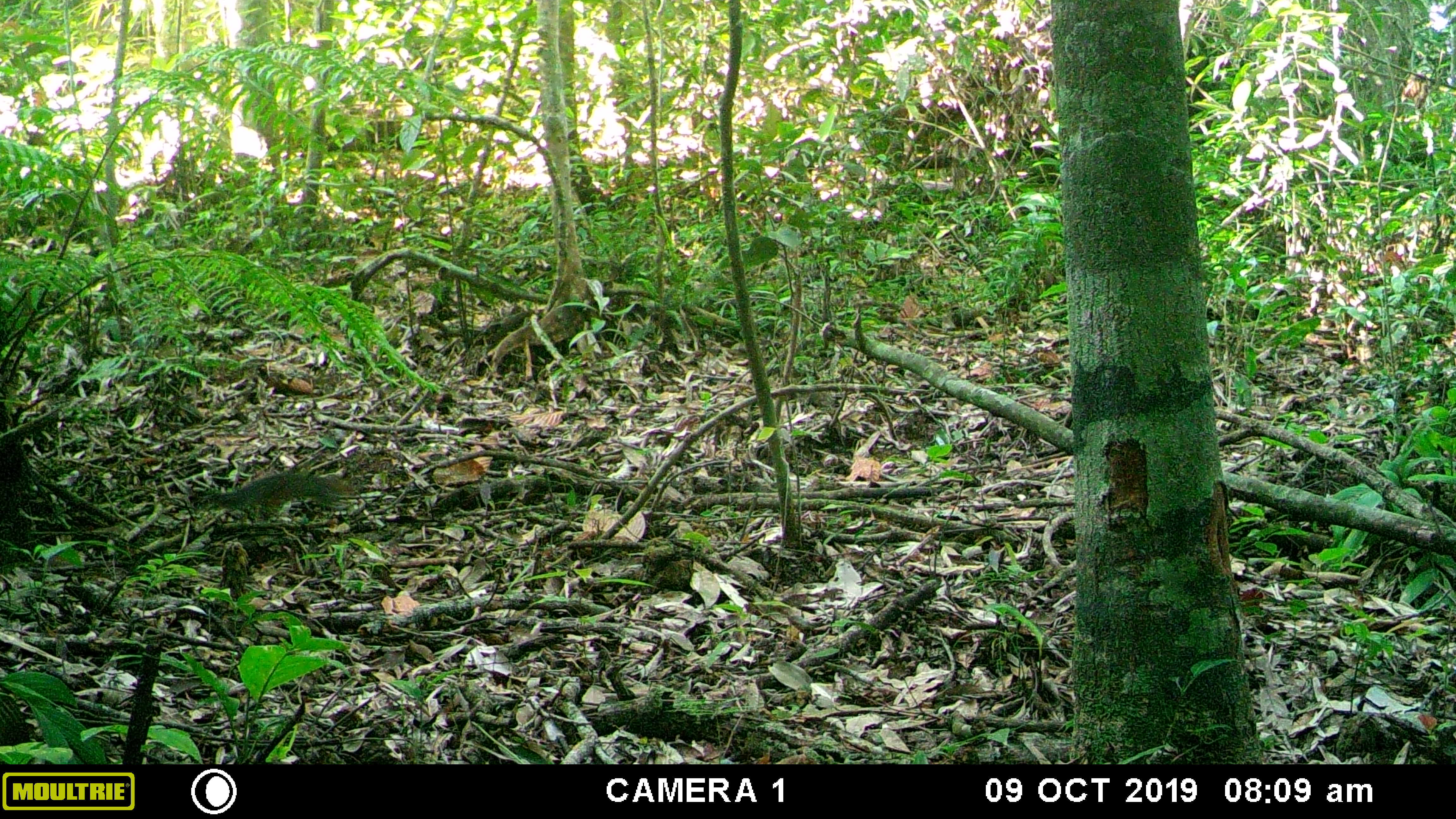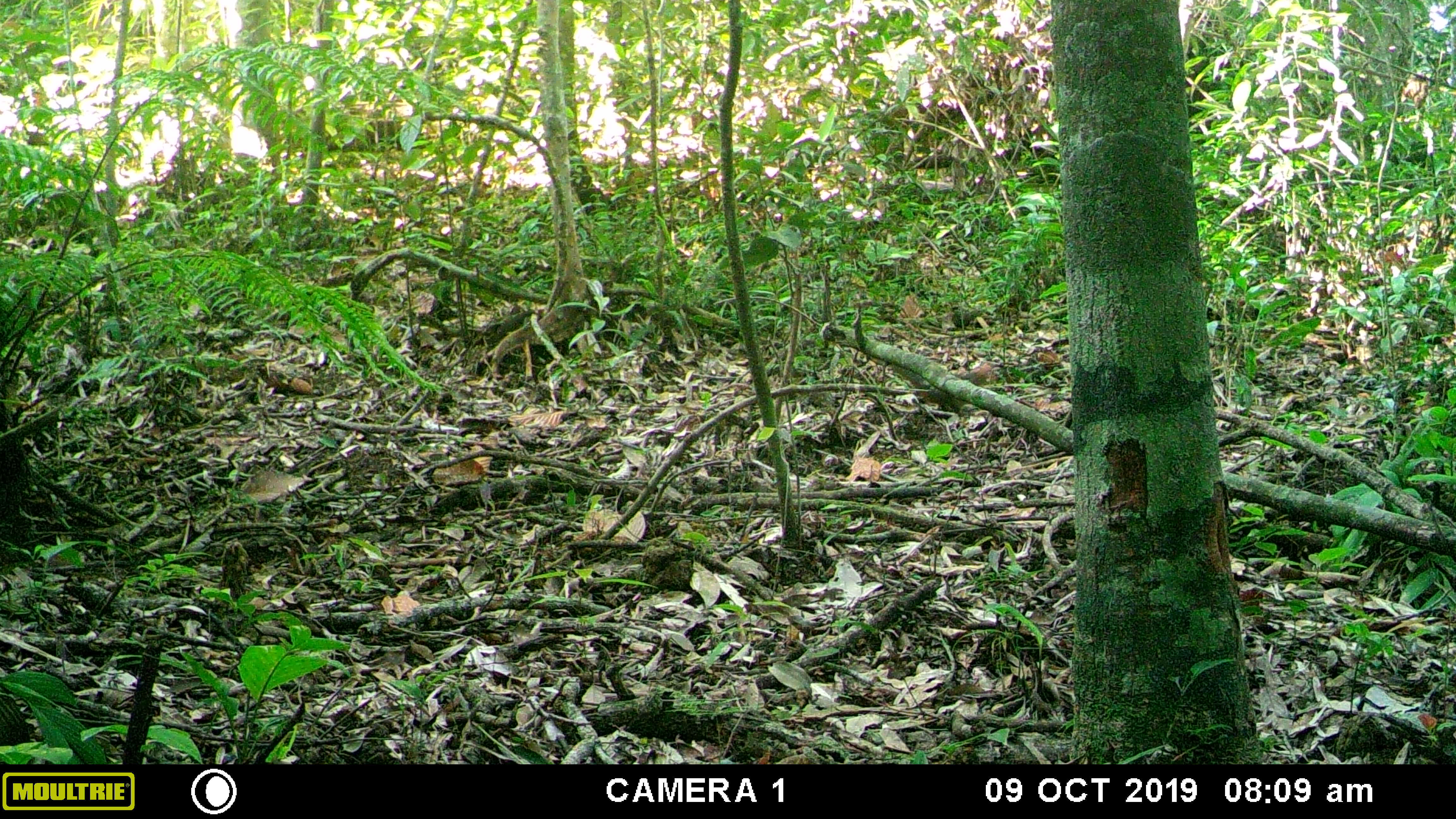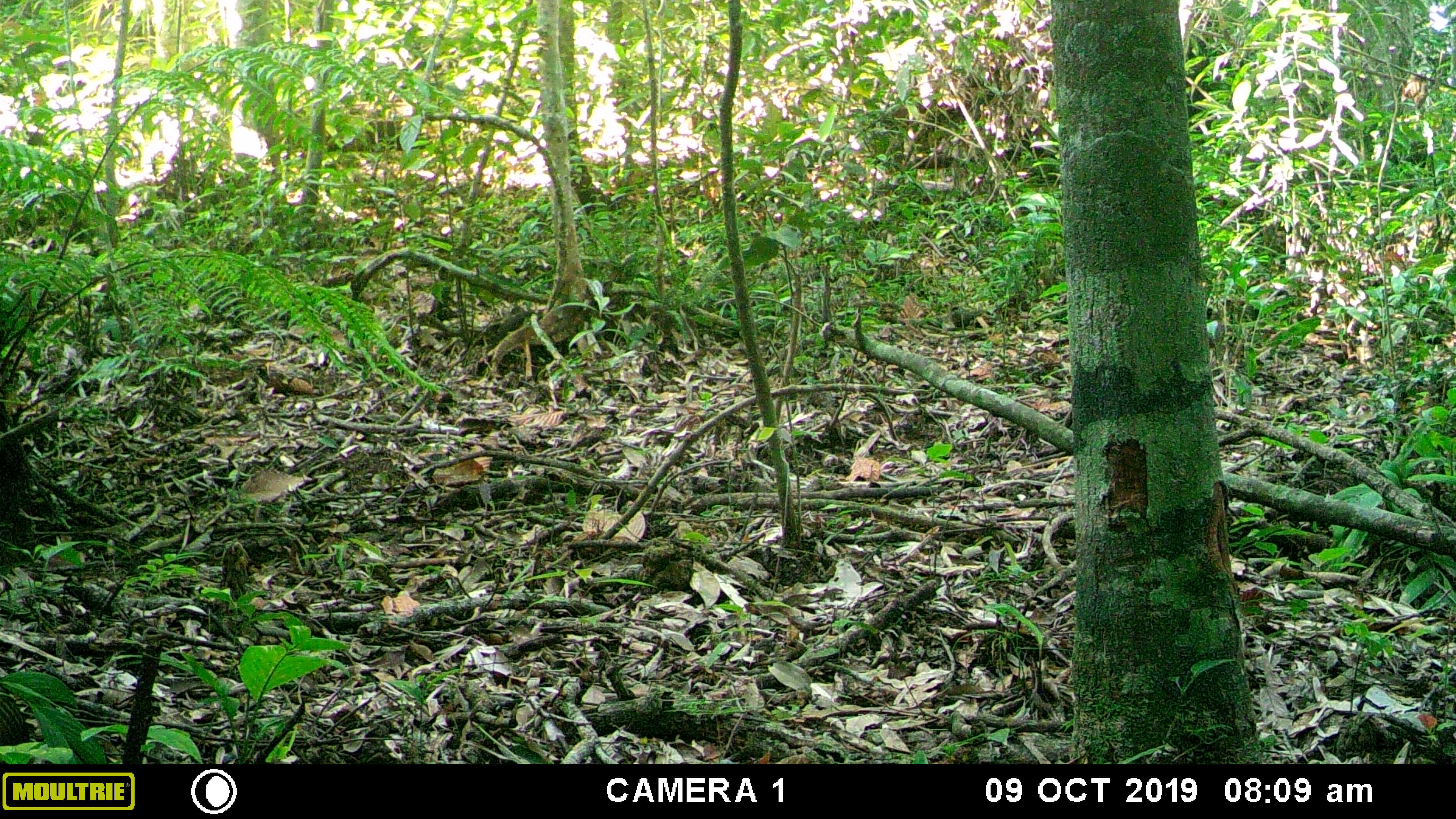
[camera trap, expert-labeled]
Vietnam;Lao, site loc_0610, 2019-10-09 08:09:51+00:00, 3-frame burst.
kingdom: Animalia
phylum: Chordata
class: Mammalia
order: Rodentia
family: Sciuridae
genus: Dremomys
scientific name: Dremomys rufigenis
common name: red-cheeked squirrel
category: red cheeked squirrel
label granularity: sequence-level